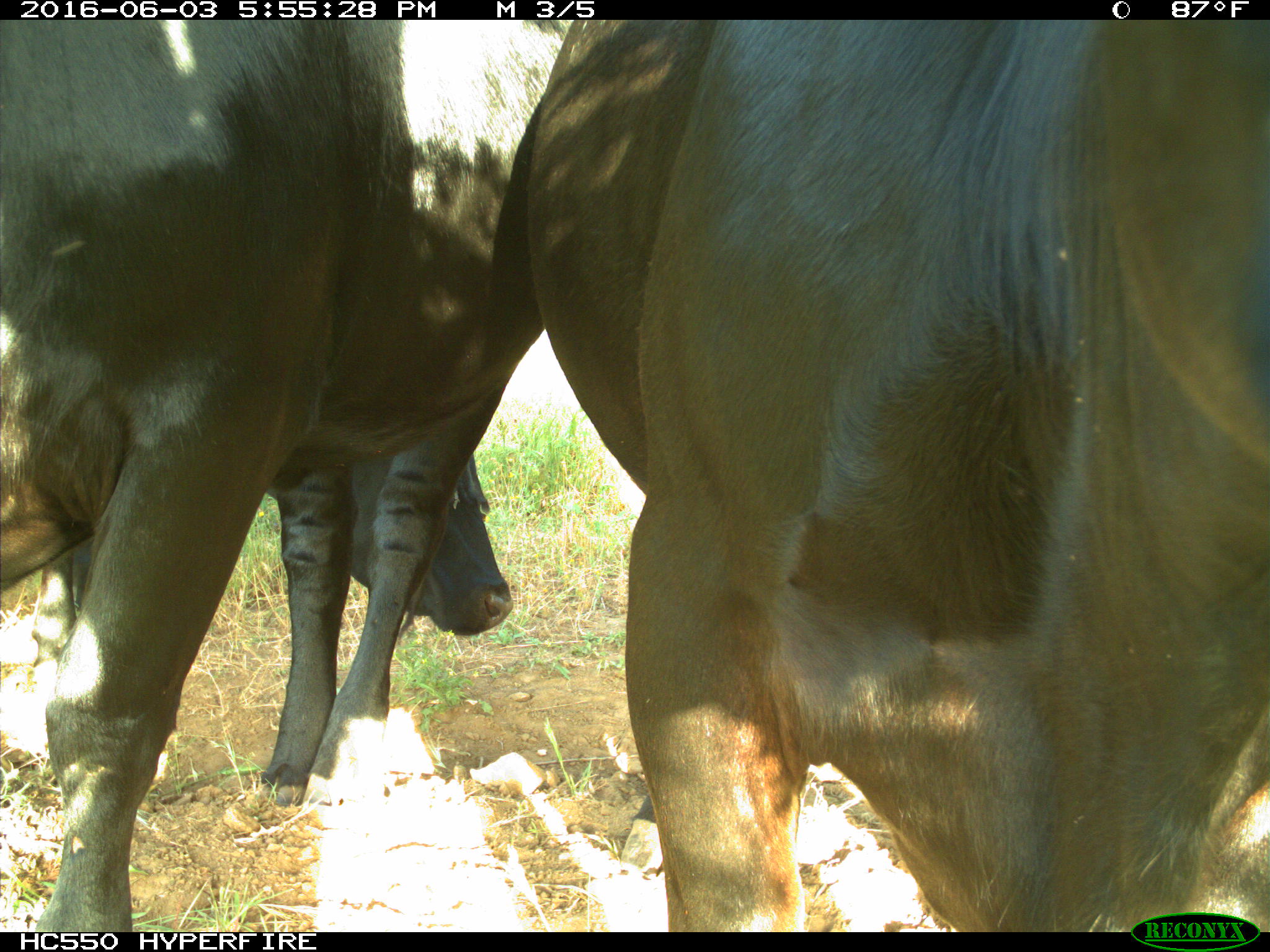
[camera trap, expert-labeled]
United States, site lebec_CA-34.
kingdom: Animalia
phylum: Chordata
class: Mammalia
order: Artiodactyla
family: Bovidae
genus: Bos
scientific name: Bos taurus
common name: domestic cow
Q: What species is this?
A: Bos taurus (domestic cow).